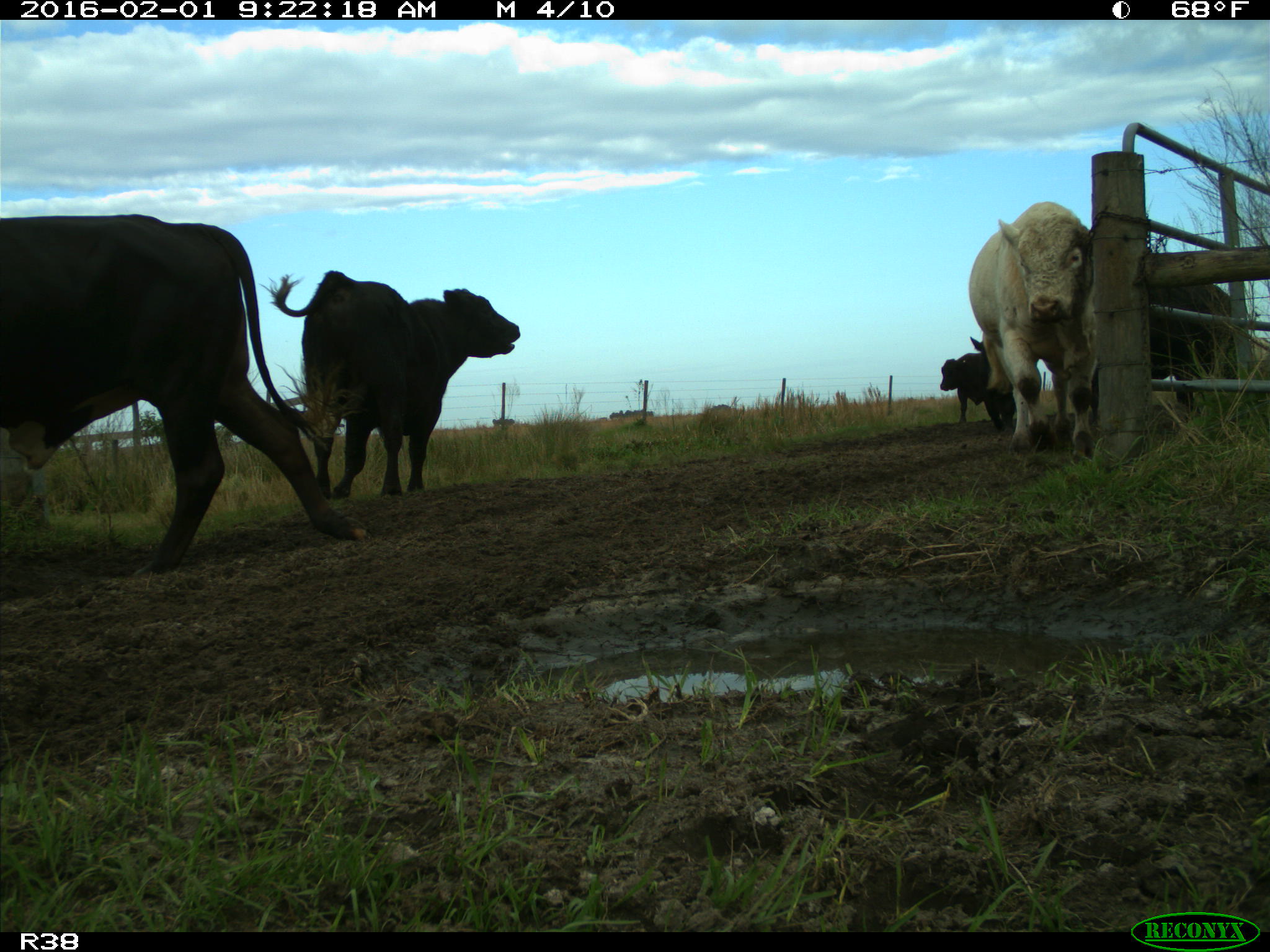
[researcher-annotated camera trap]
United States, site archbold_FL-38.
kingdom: Animalia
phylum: Chordata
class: Mammalia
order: Artiodactyla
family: Bovidae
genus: Bos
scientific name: Bos taurus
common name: domestic cow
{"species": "Bos taurus (domestic cow)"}